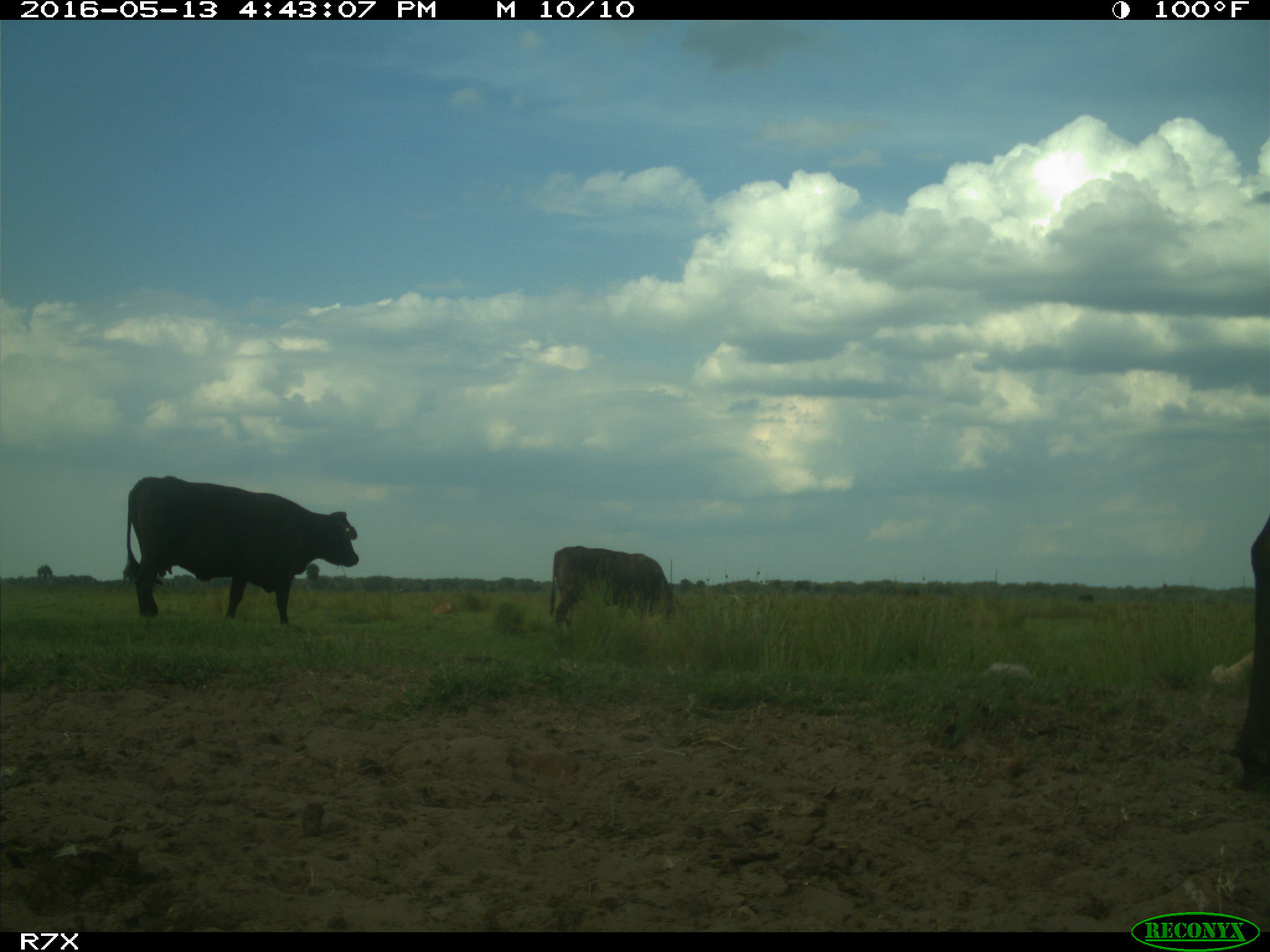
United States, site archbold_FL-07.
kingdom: Animalia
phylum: Chordata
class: Mammalia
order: Artiodactyla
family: Bovidae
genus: Bos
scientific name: Bos taurus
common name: domestic cow